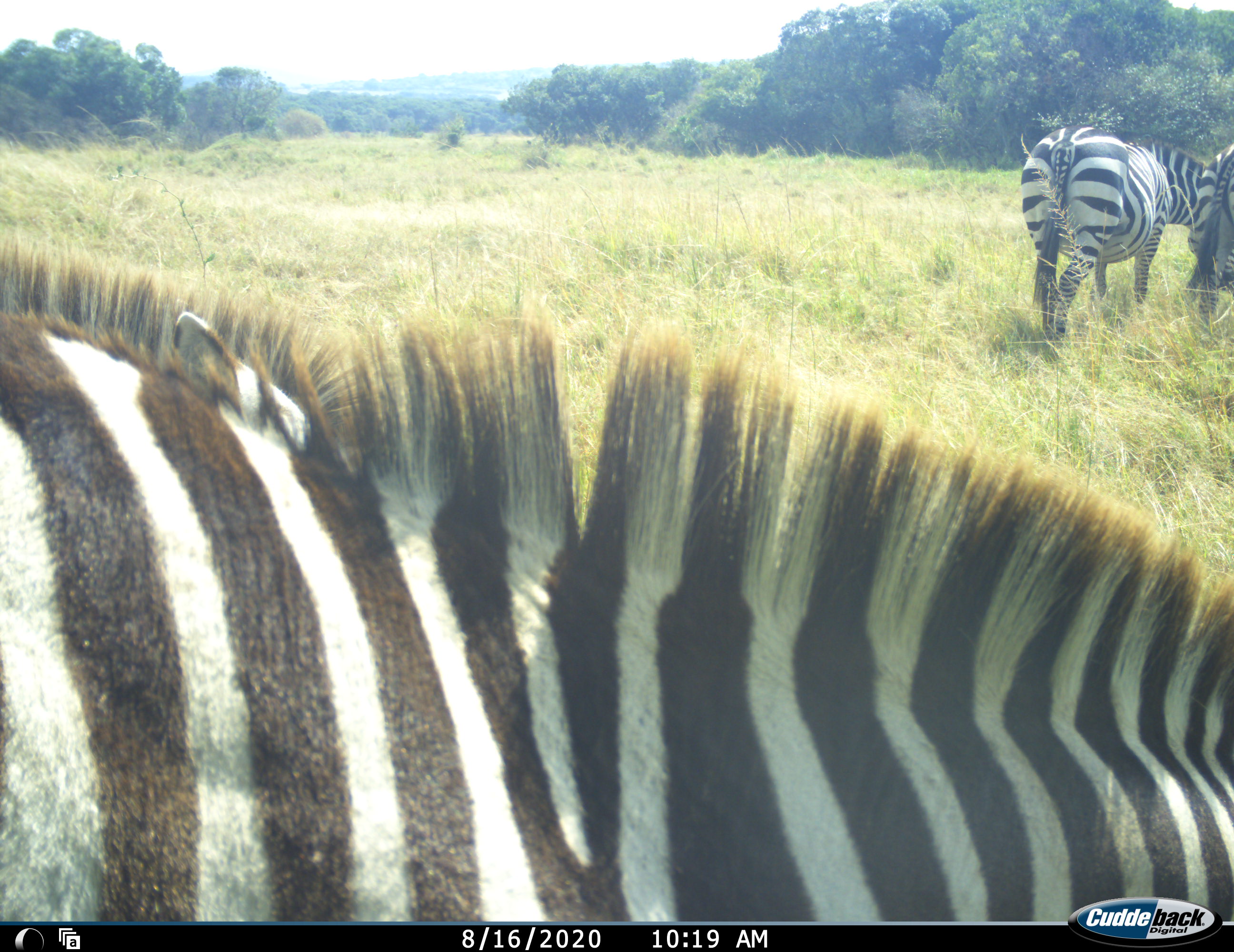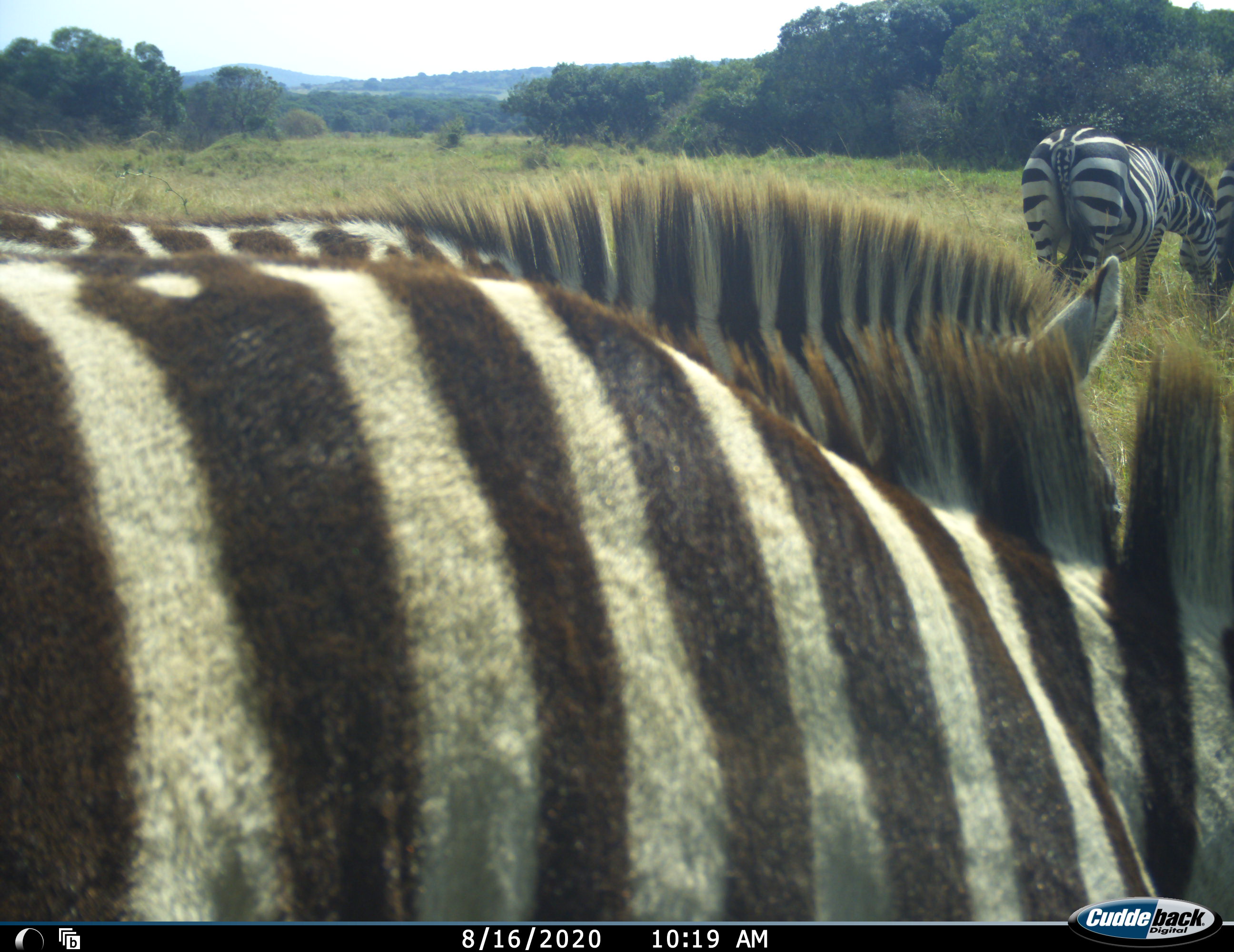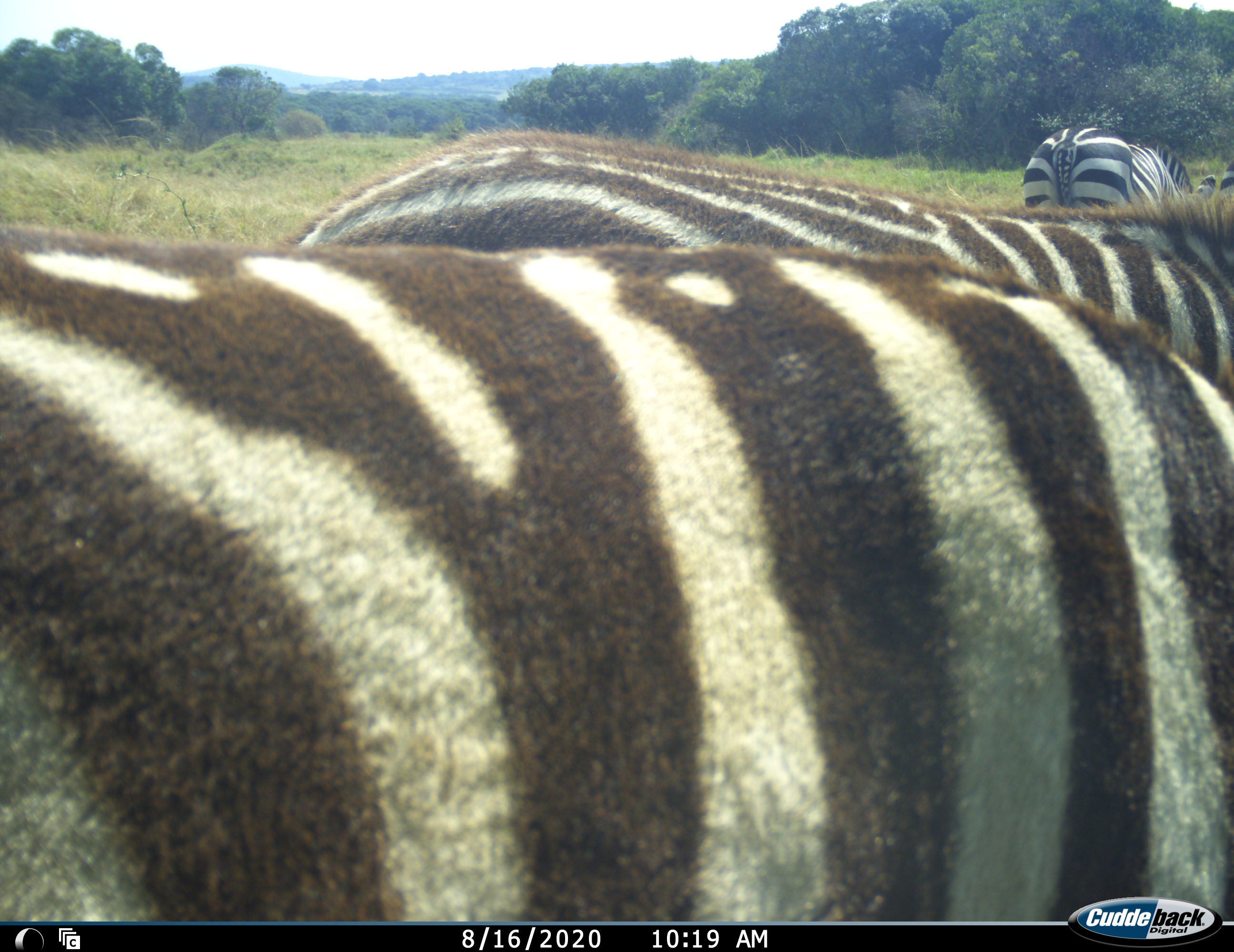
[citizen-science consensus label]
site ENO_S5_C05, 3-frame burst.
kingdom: Animalia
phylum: Chordata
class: Mammalia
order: Perissodactyla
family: Equidae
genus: Equus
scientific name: Equus quagga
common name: plains zebra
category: zebraplains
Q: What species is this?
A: Zebraplains (plains zebra) (Equus quagga).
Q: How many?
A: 4.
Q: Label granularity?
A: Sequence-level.